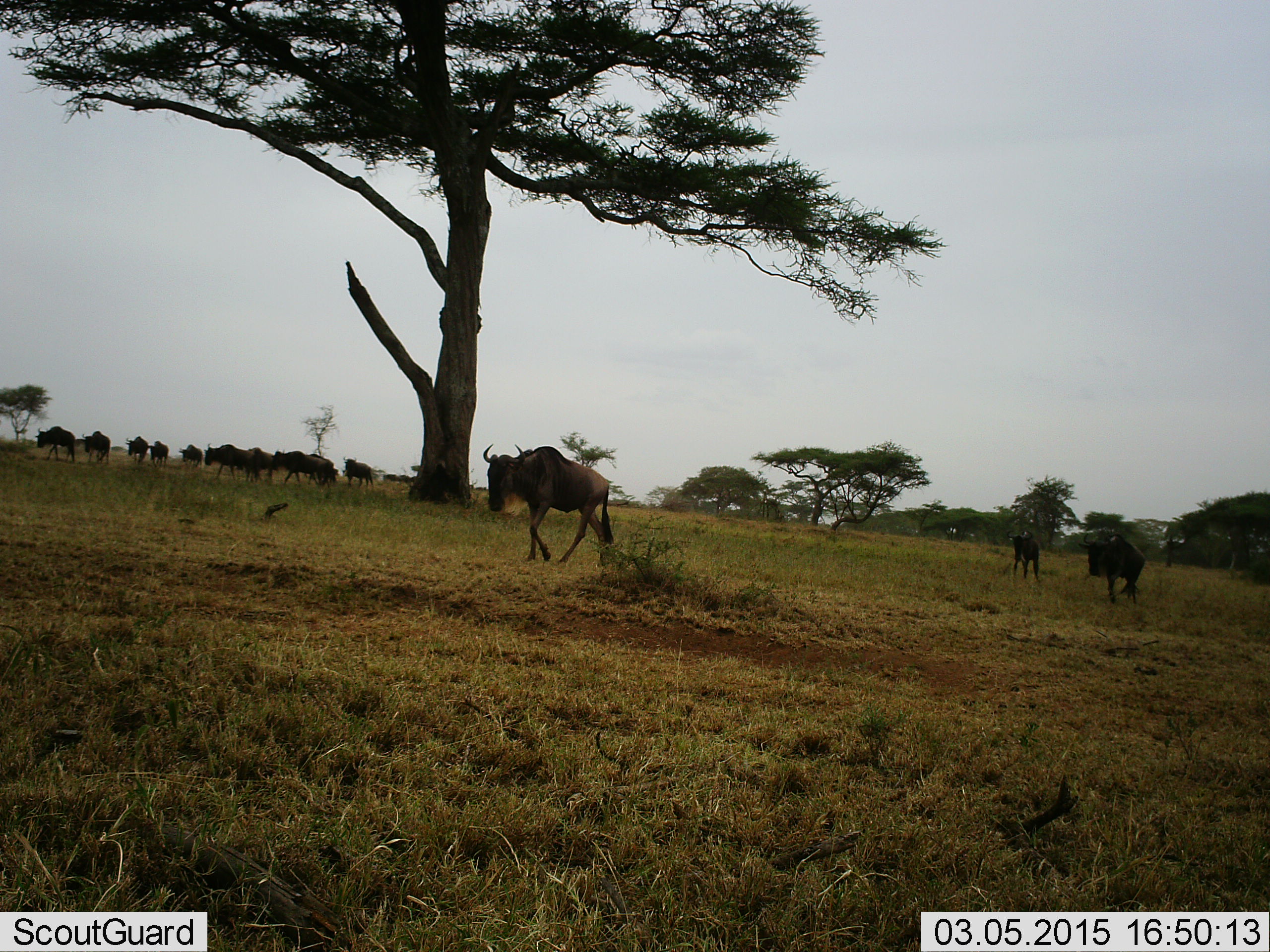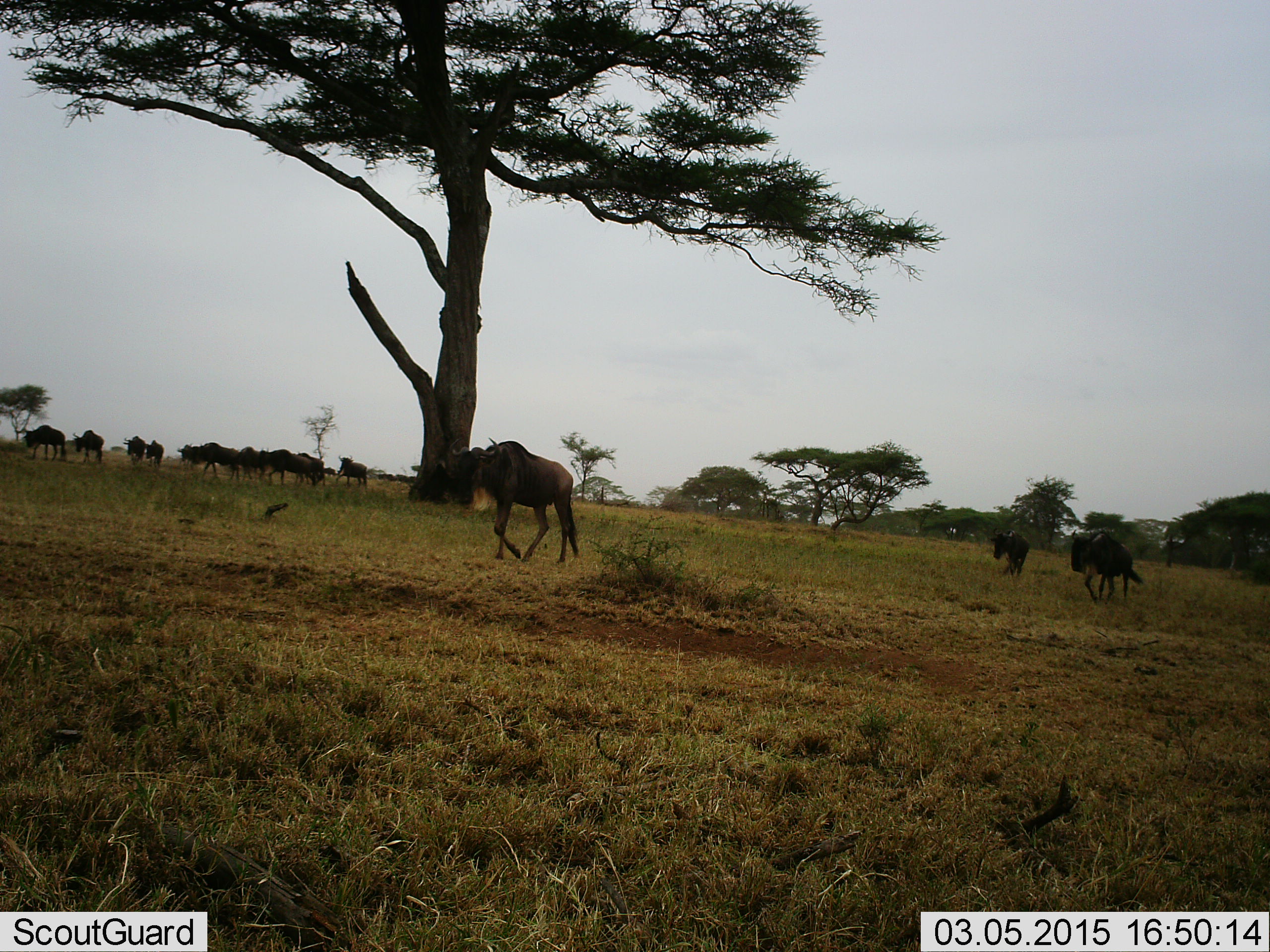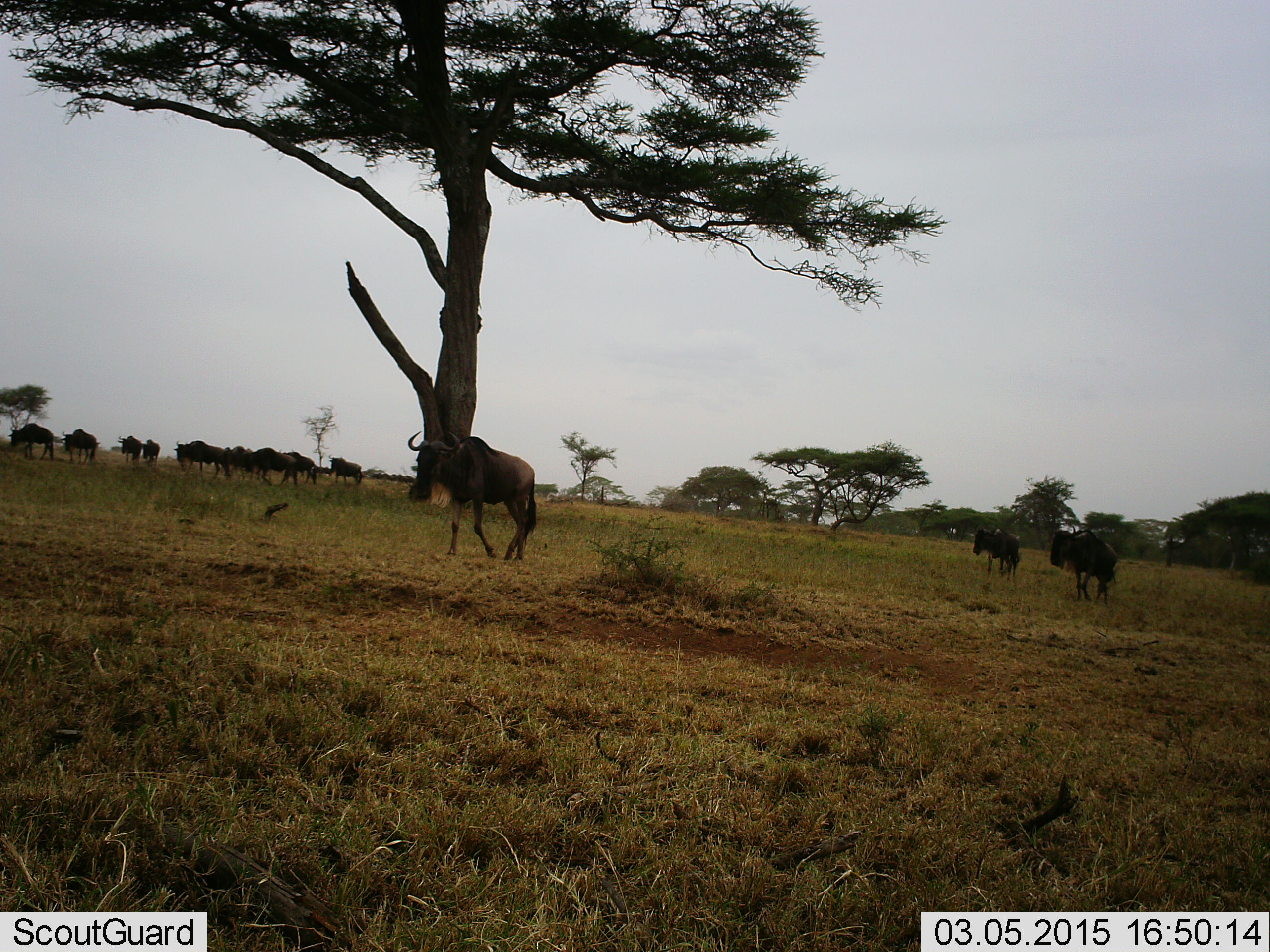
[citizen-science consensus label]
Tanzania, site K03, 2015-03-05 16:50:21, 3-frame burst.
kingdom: Animalia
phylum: Chordata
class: Mammalia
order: Artiodactyla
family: Bovidae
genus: Connochaetes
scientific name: Connochaetes taurinus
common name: blue wildebeest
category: wildebeest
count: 11-50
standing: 20%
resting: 0%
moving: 80%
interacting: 0%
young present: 10%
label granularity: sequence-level